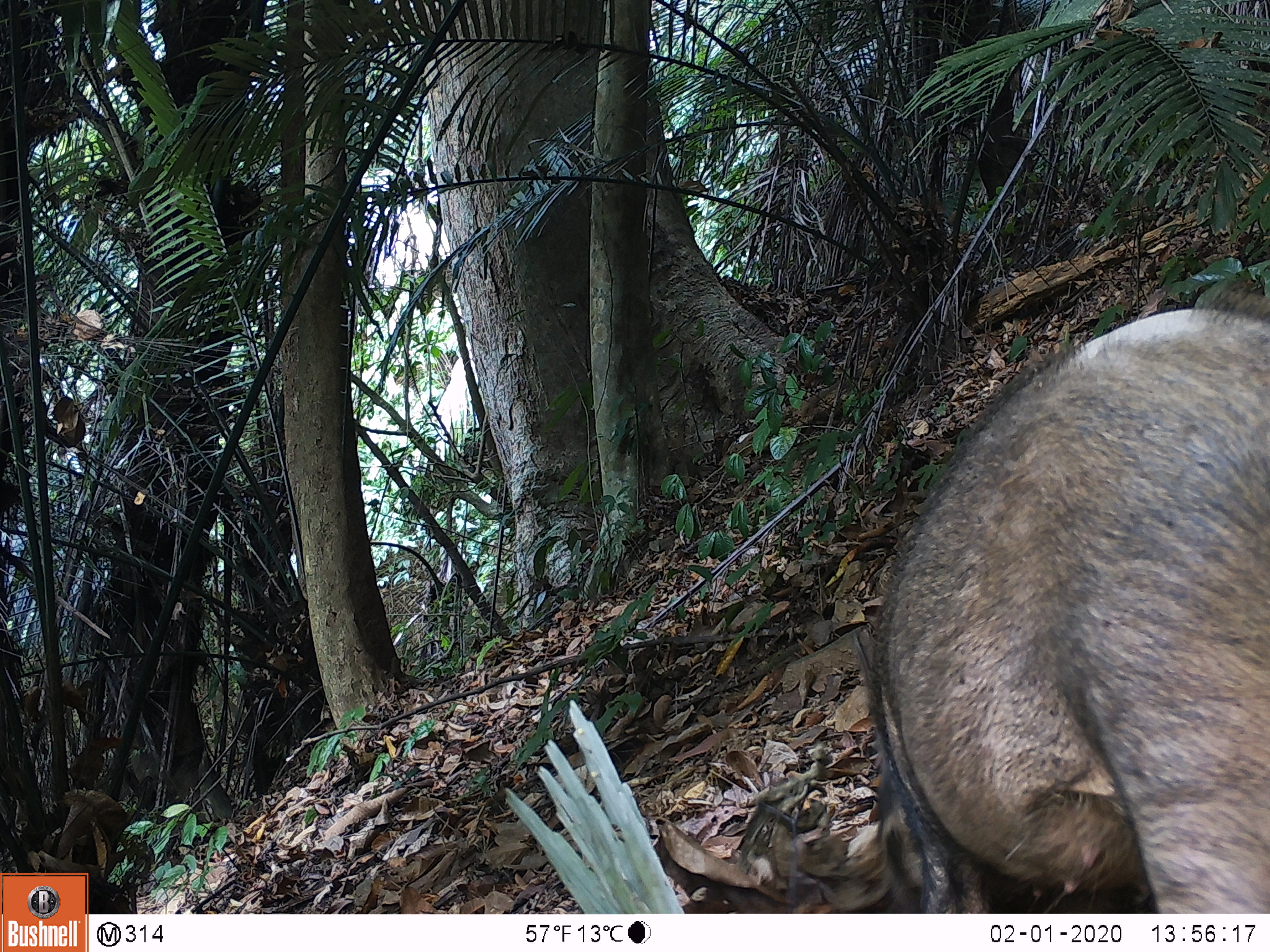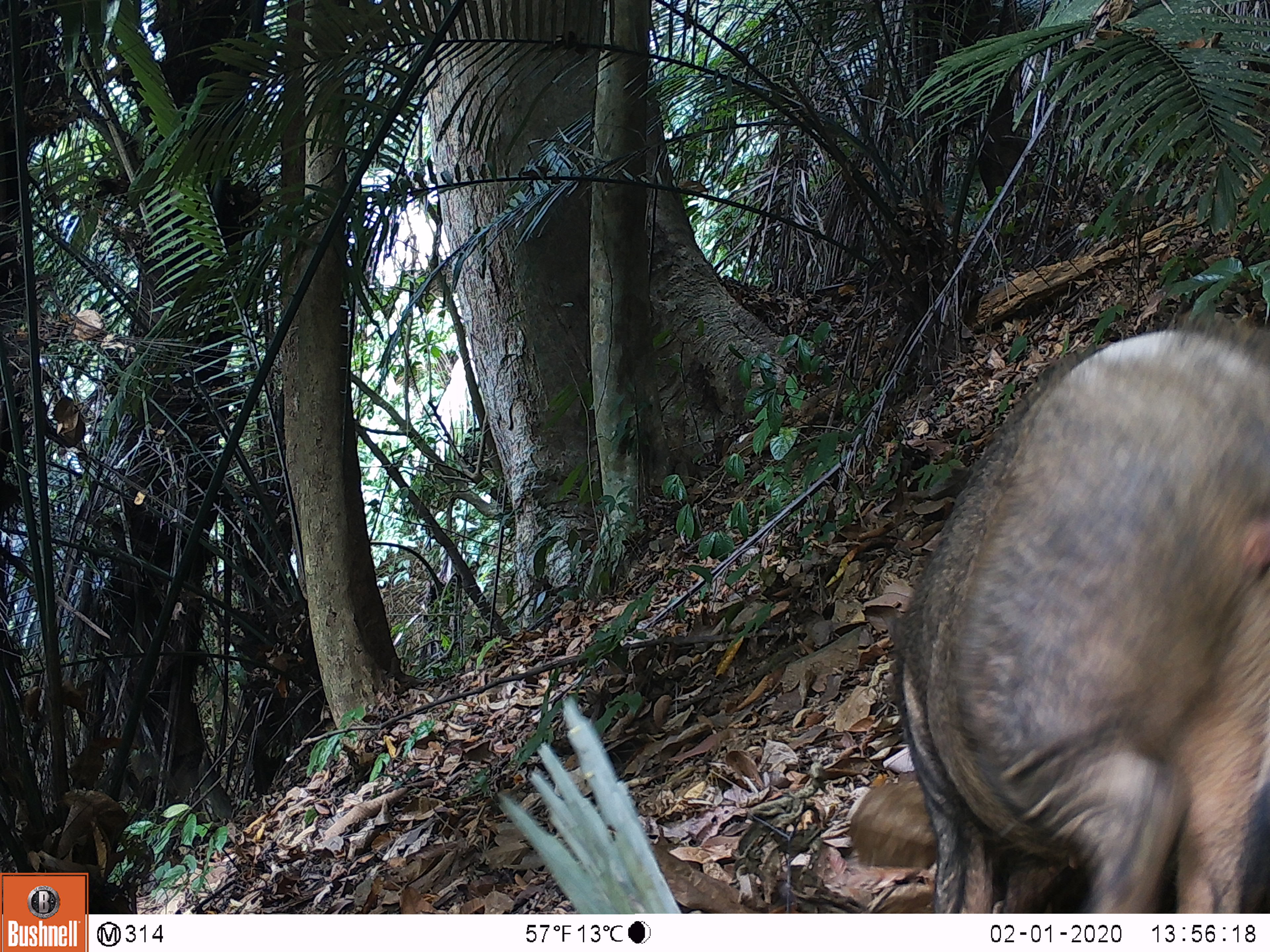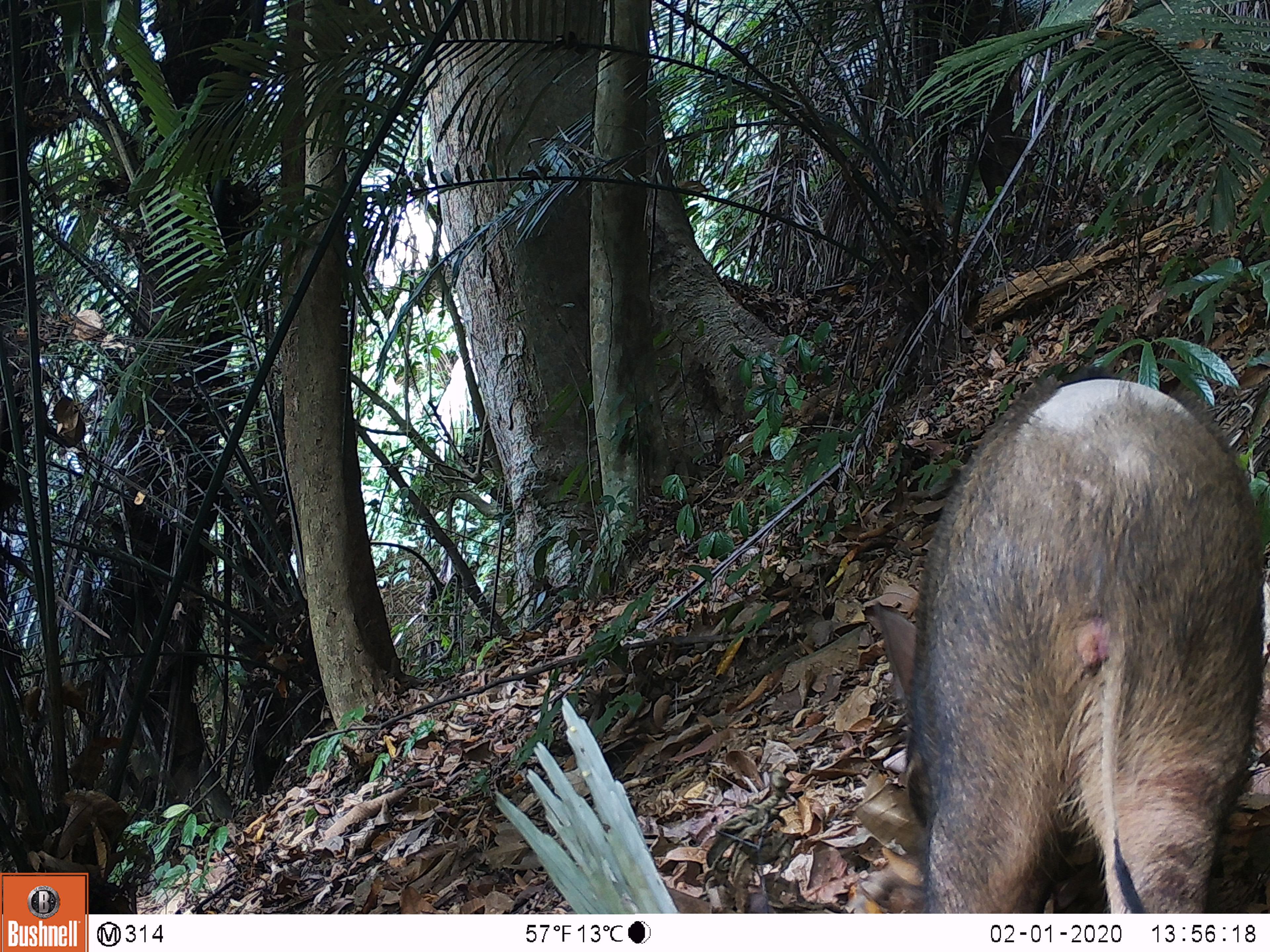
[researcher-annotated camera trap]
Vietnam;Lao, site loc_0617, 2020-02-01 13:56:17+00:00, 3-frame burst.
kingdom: Animalia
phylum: Chordata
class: Mammalia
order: Artiodactyla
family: Suidae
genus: Sus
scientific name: Sus scrofa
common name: eurasian wild pig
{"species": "eurasian wild pig (Sus scrofa)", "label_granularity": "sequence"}